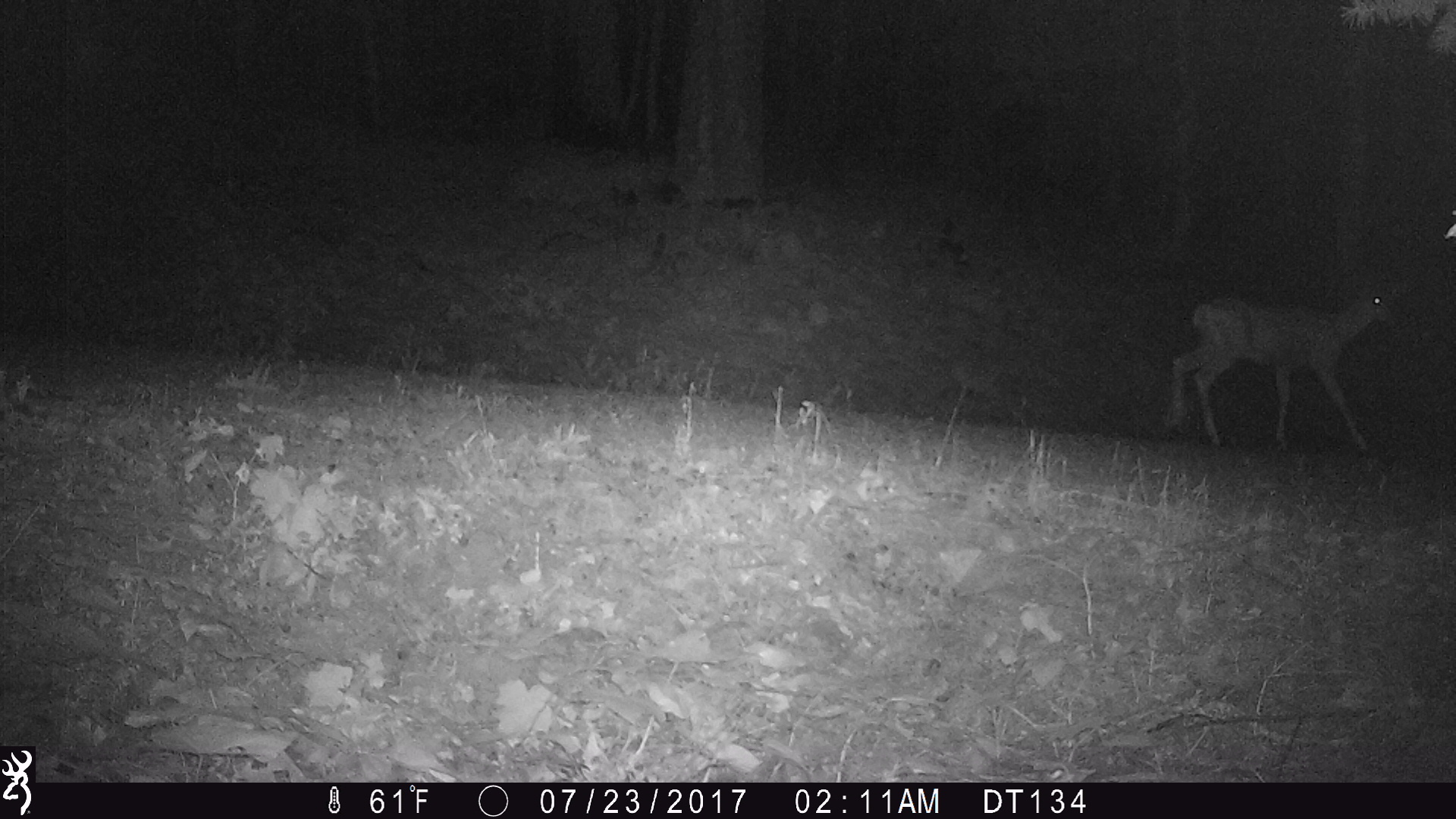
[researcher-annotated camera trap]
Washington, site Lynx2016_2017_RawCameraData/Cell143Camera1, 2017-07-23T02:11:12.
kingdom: Animalia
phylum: Chordata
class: Mammalia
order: Artiodactyla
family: Cervidae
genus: Odocoileus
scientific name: Odocoileus hemionus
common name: mule deer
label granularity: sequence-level